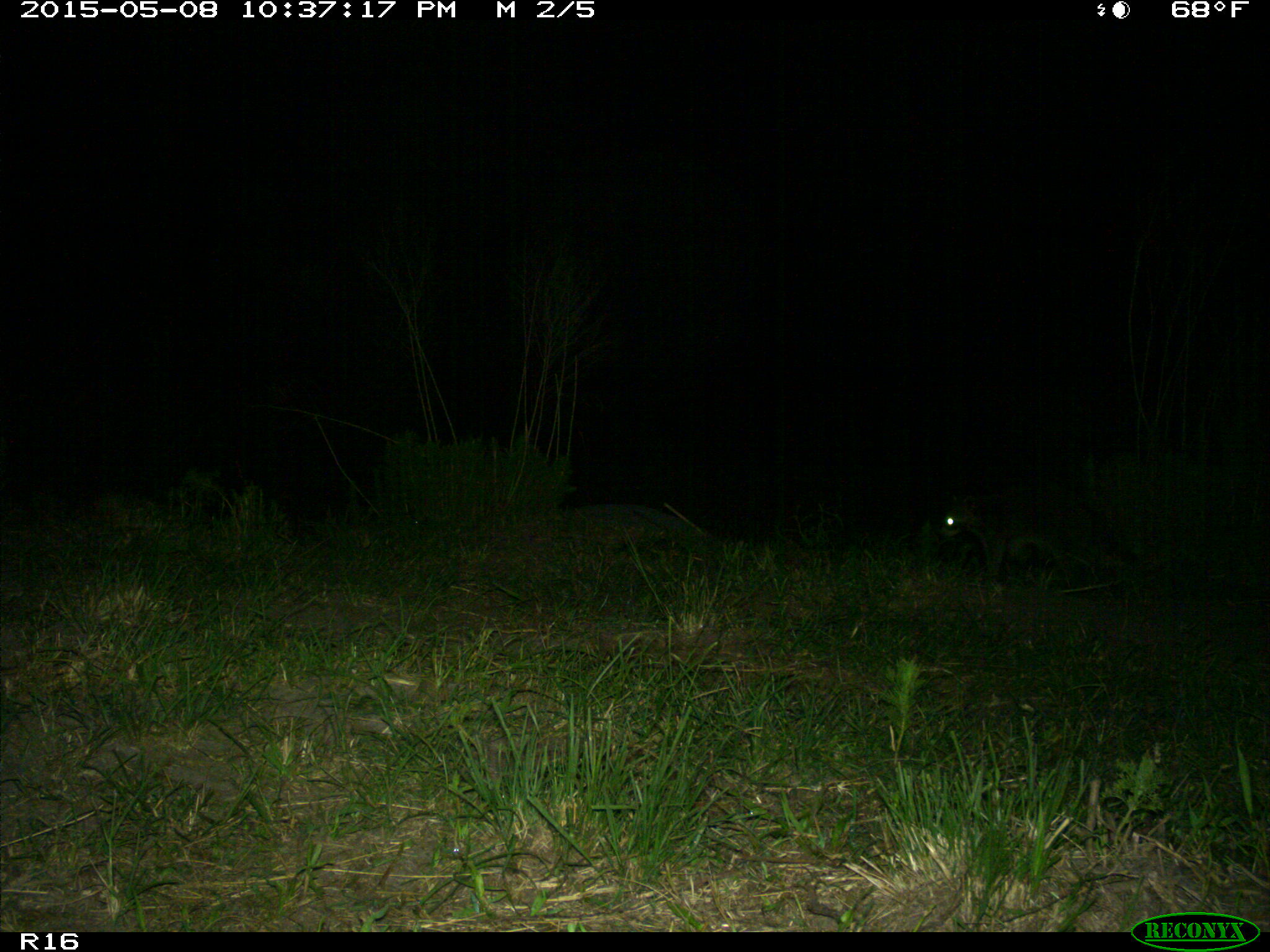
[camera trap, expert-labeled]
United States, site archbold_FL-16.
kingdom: Animalia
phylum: Chordata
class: Mammalia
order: Artiodactyla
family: Bovidae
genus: Bos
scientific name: Bos taurus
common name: domestic cow